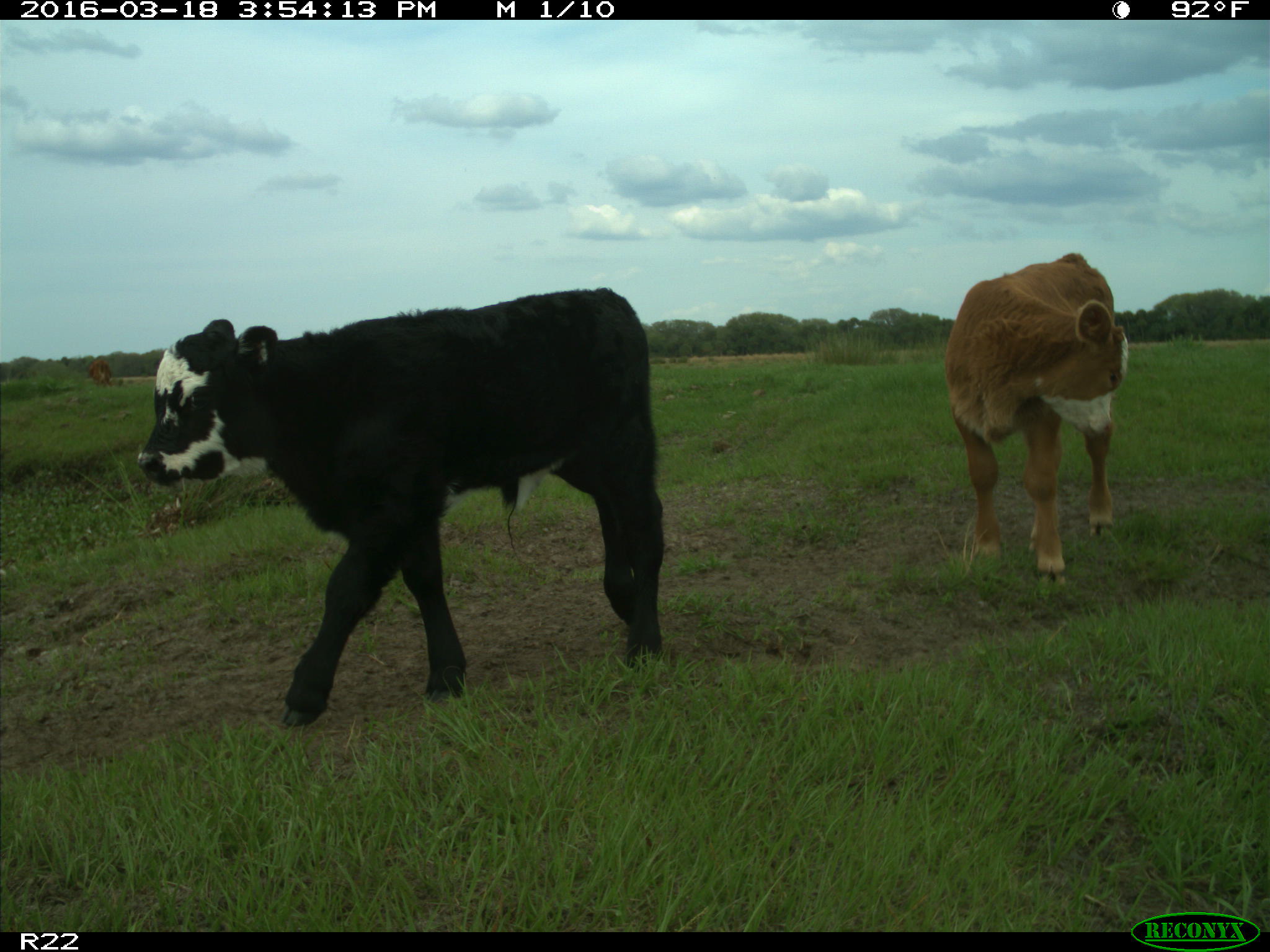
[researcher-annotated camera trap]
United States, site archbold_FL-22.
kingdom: Animalia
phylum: Chordata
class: Mammalia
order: Artiodactyla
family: Bovidae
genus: Bos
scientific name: Bos taurus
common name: domestic cow